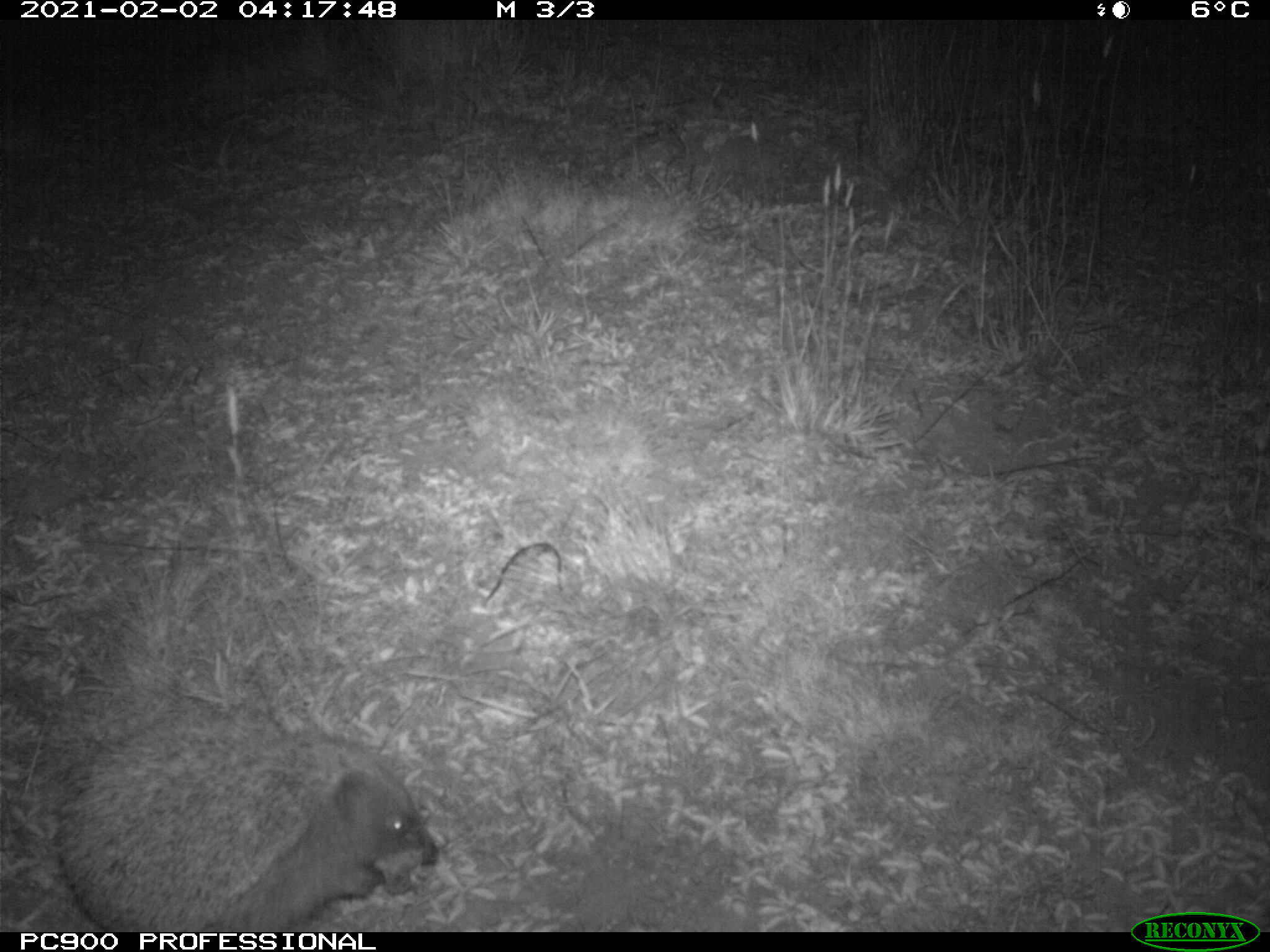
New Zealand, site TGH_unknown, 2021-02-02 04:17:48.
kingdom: Animalia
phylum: Chordata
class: Mammalia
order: Eulipotyphla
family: Erinaceidae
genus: Erinaceus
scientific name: Erinaceus europaeus europaeus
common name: european hedgehog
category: hedgehog